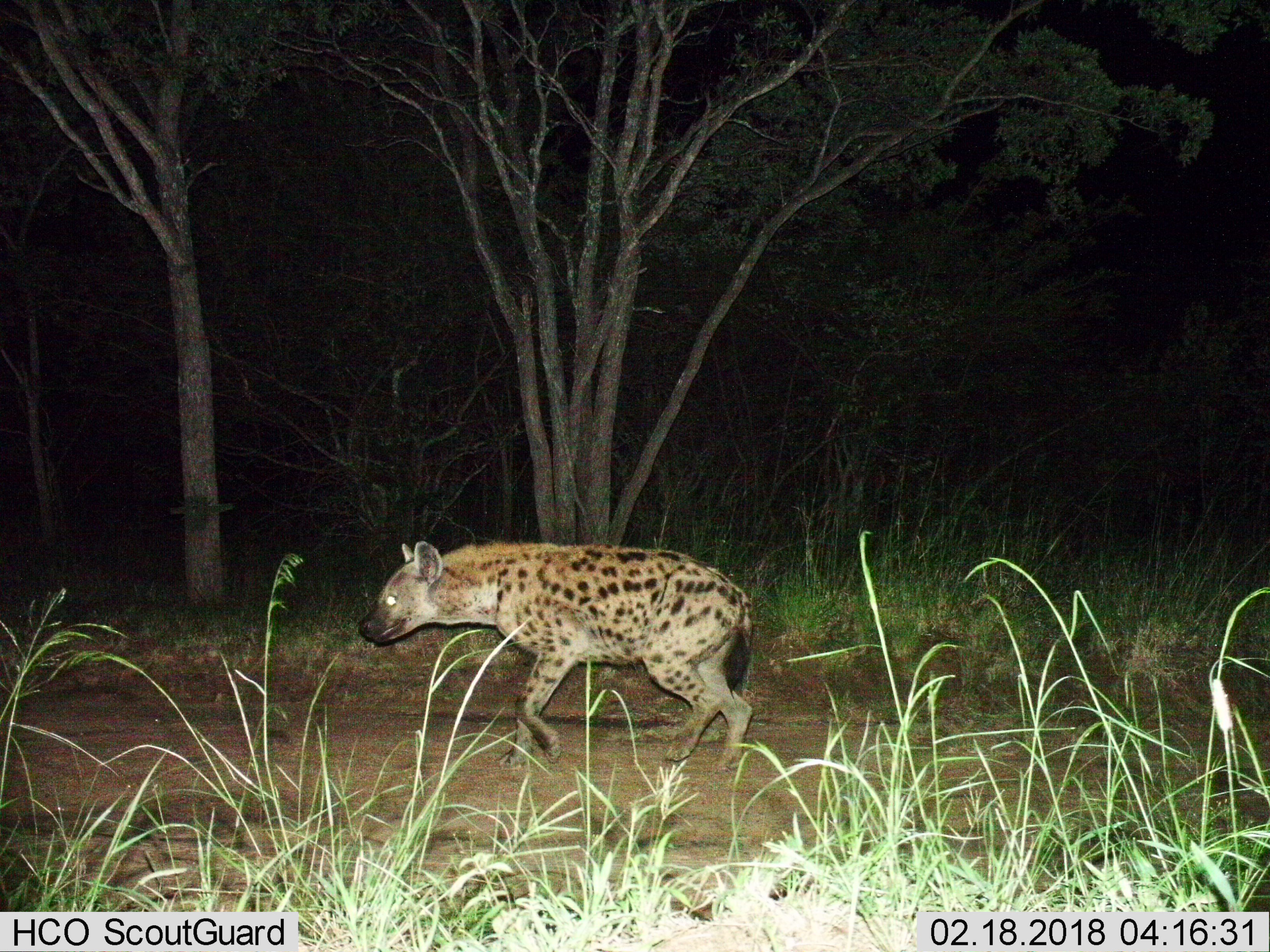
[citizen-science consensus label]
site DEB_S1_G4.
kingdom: Animalia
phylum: Chordata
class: Mammalia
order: Carnivora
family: Hyaenidae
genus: Crocuta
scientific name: Crocuta crocuta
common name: spotted hyena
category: hyenaspotted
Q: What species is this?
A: Hyenaspotted (spotted hyena) (Crocuta crocuta).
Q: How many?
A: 1.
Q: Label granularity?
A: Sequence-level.